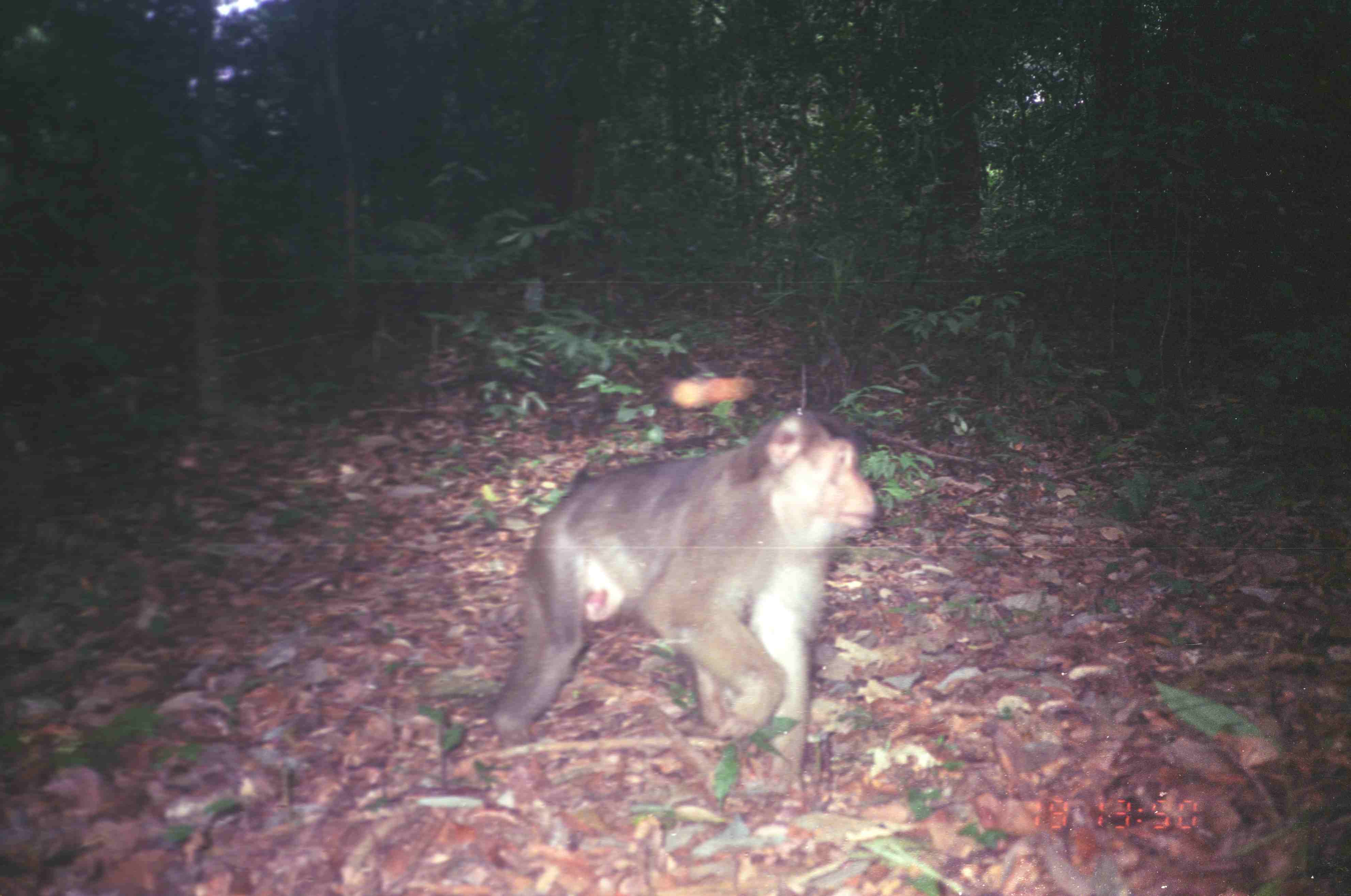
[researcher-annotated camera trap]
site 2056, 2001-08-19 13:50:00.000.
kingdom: Animalia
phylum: Chordata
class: Mammalia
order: Primates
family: Cercopithecidae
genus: Macaca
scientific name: Macaca nemestrina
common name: southern pig-tailed macaque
Macaca nemestrina (southern pig-tailed macaque), count 1.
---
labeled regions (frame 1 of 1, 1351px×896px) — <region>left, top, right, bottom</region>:
macaca nemestrina: <region>490, 406, 879, 797</region>